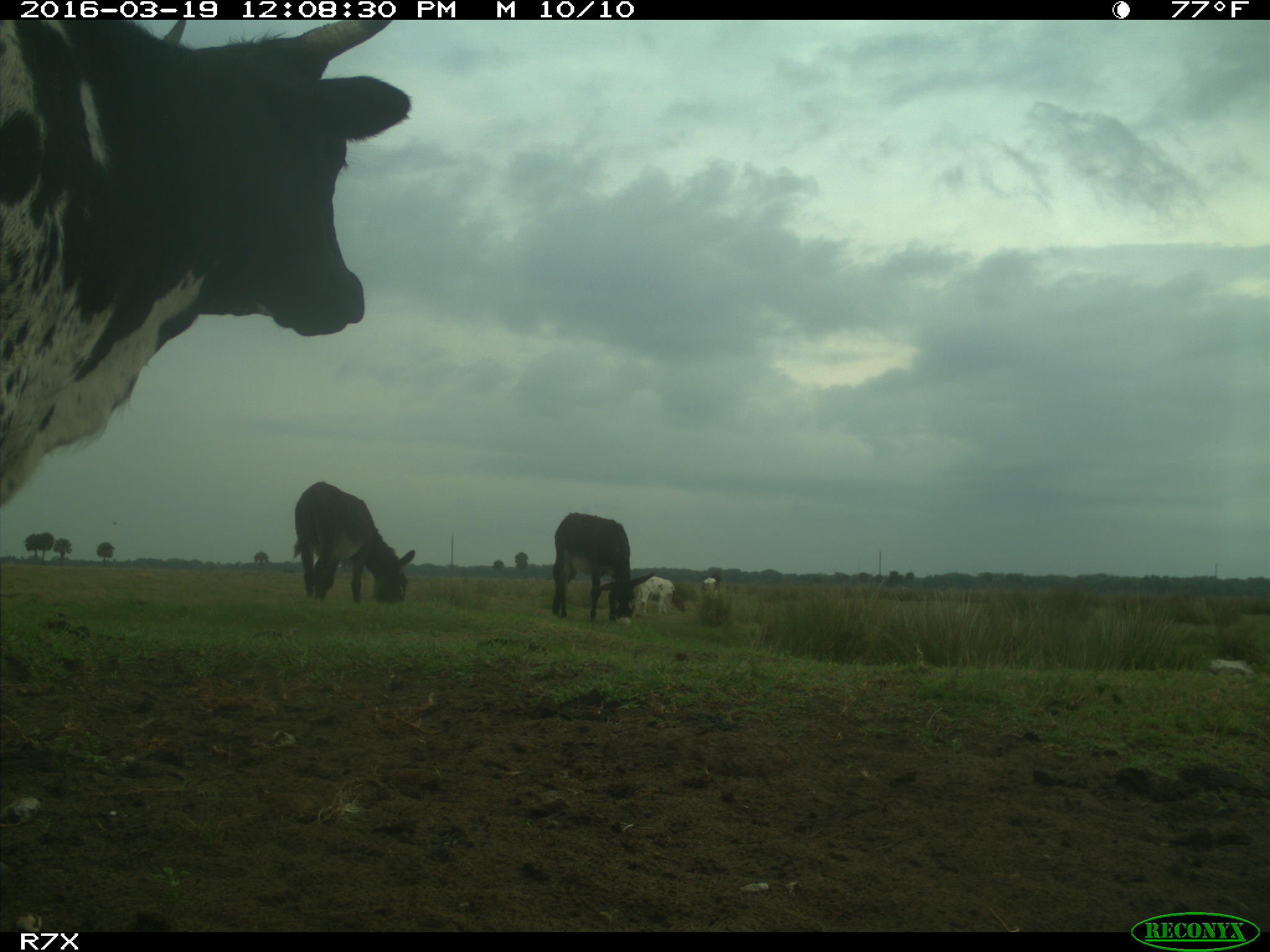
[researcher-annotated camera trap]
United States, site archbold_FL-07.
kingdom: Animalia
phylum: Chordata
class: Mammalia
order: Artiodactyla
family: Bovidae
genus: Bos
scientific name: Bos taurus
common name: domestic cow